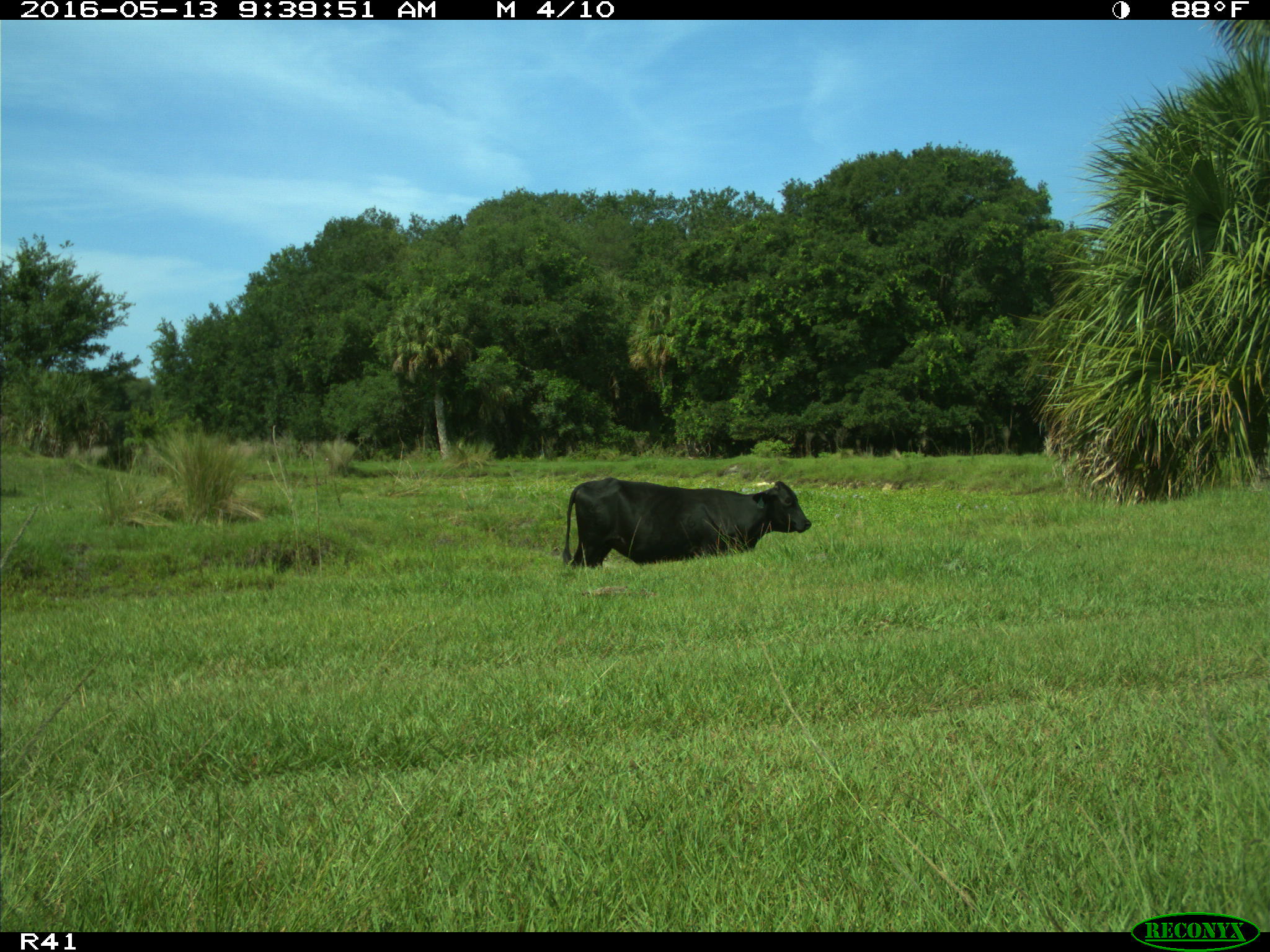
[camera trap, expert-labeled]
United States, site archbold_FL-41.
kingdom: Animalia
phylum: Chordata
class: Mammalia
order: Artiodactyla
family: Bovidae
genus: Bos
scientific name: Bos taurus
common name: domestic cow